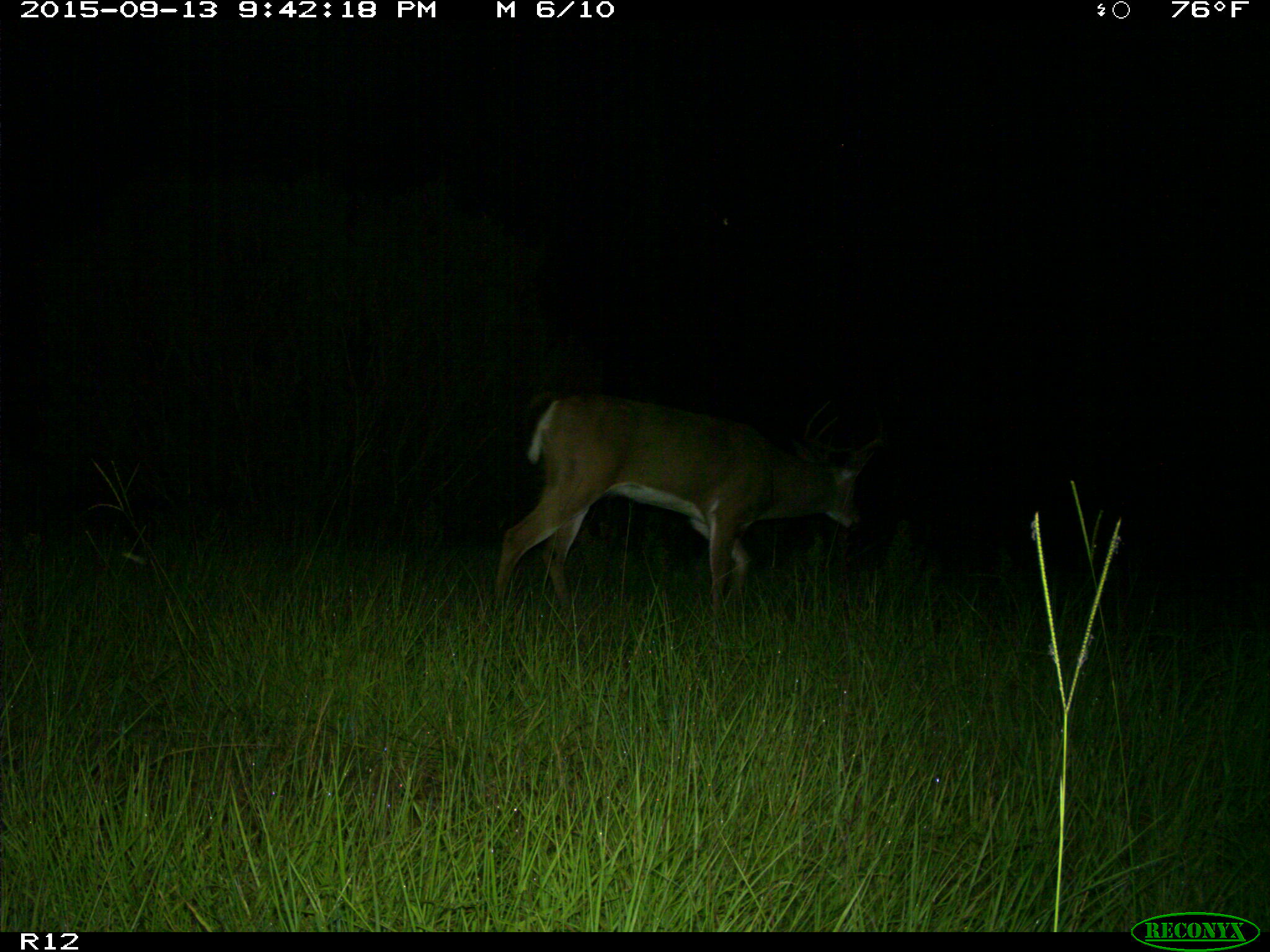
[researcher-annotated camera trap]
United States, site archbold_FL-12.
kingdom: Animalia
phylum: Chordata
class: Mammalia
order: Artiodactyla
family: Cervidae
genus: Odocoileus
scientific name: Odocoileus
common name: deer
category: unidentified deer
Unidentified deer (deer) (Odocoileus).